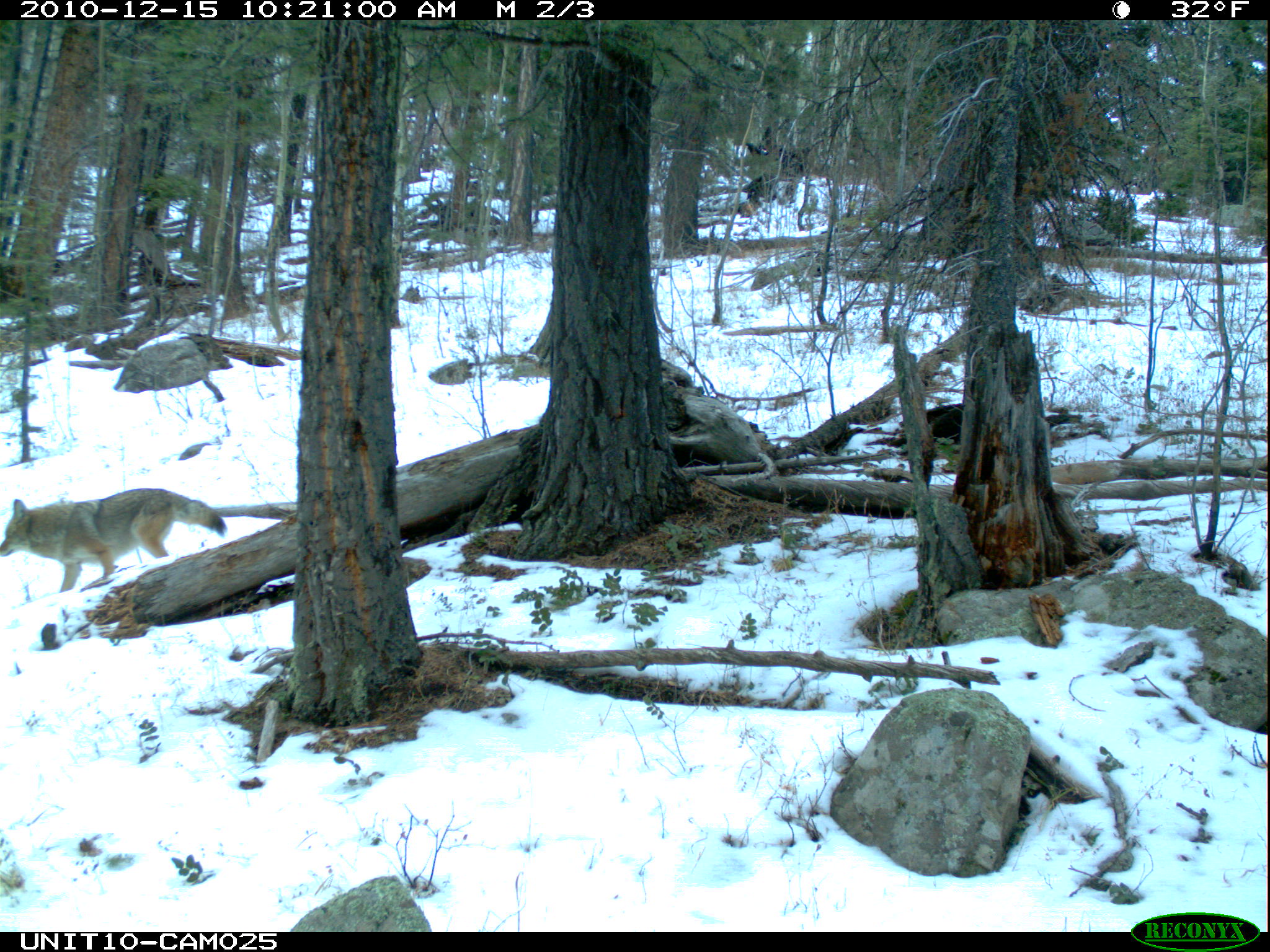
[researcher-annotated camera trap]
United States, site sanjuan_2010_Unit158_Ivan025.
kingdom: Animalia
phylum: Chordata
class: Mammalia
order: Carnivora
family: Canidae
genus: Canis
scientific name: Canis latrans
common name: coyote